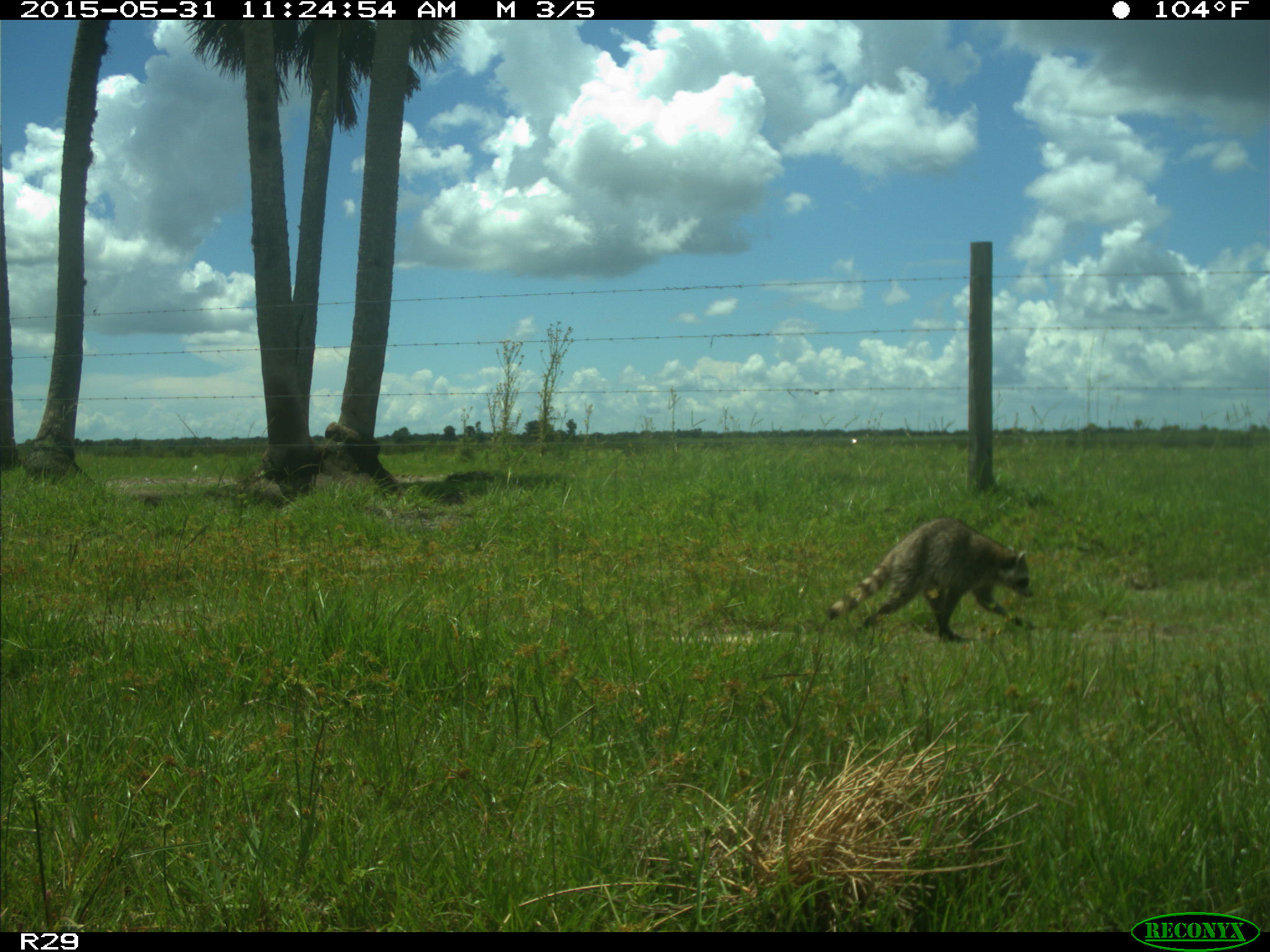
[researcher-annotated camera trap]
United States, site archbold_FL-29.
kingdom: Animalia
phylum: Chordata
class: Mammalia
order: Carnivora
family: Procyonidae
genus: Procyon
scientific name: Procyon lotor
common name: common raccoon